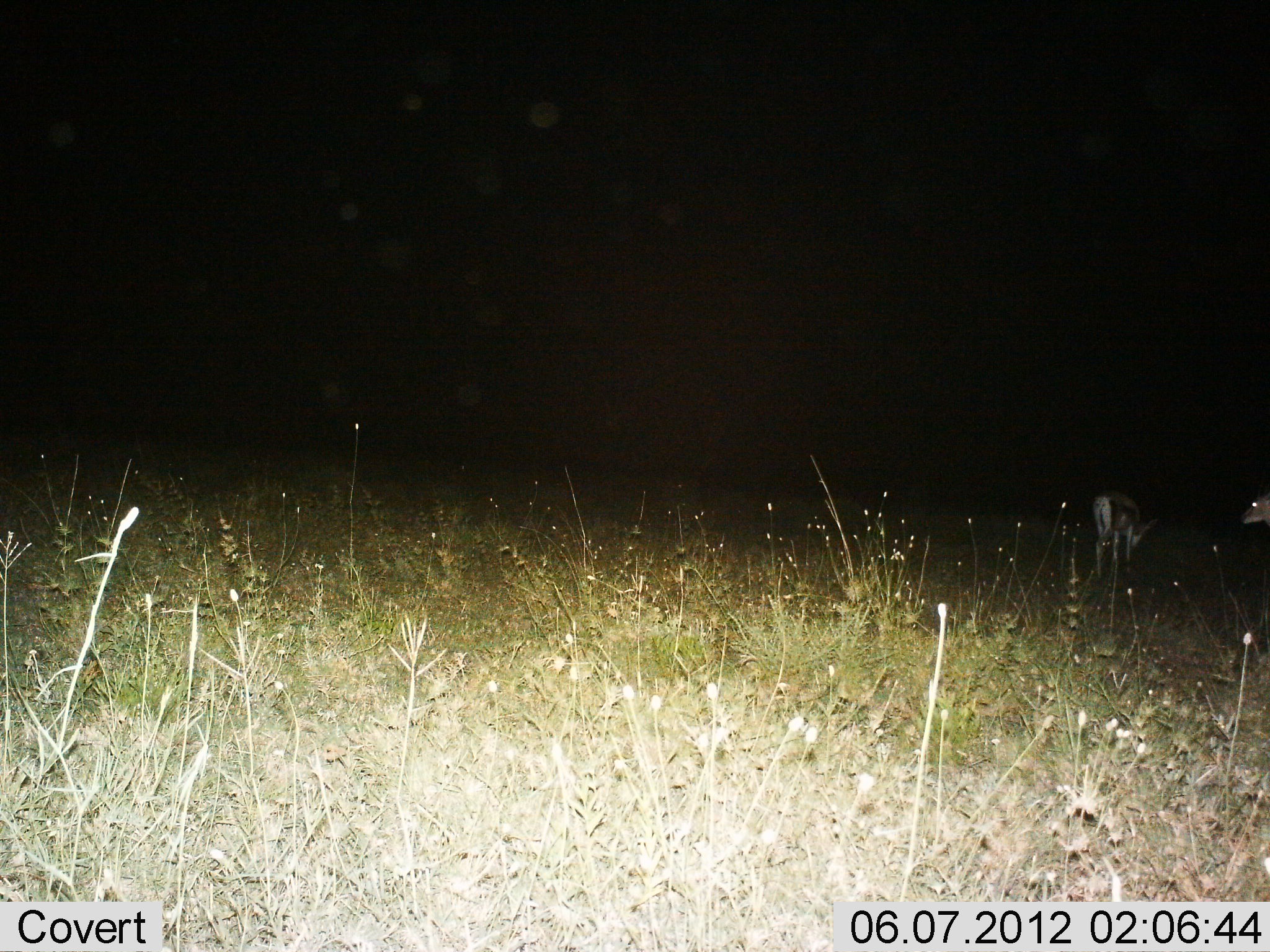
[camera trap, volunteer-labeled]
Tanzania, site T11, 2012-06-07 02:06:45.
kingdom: Animalia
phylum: Chordata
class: Mammalia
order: Artiodactyla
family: Bovidae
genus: Eudorcas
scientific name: Eudorcas thomsonii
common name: thomson's gazelle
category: gazellethomsons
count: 2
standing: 60%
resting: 0%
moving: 10%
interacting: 0%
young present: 0%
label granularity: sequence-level